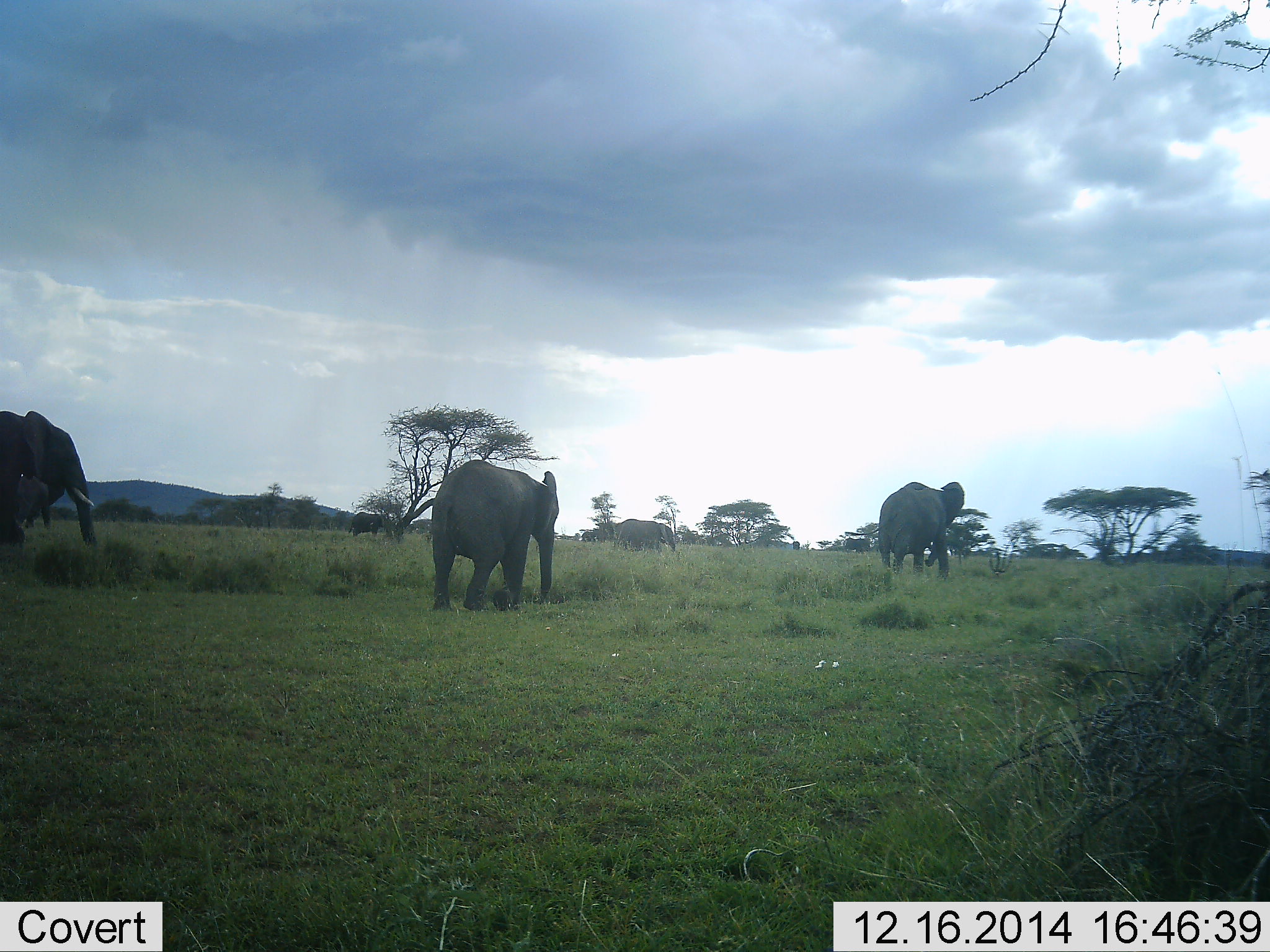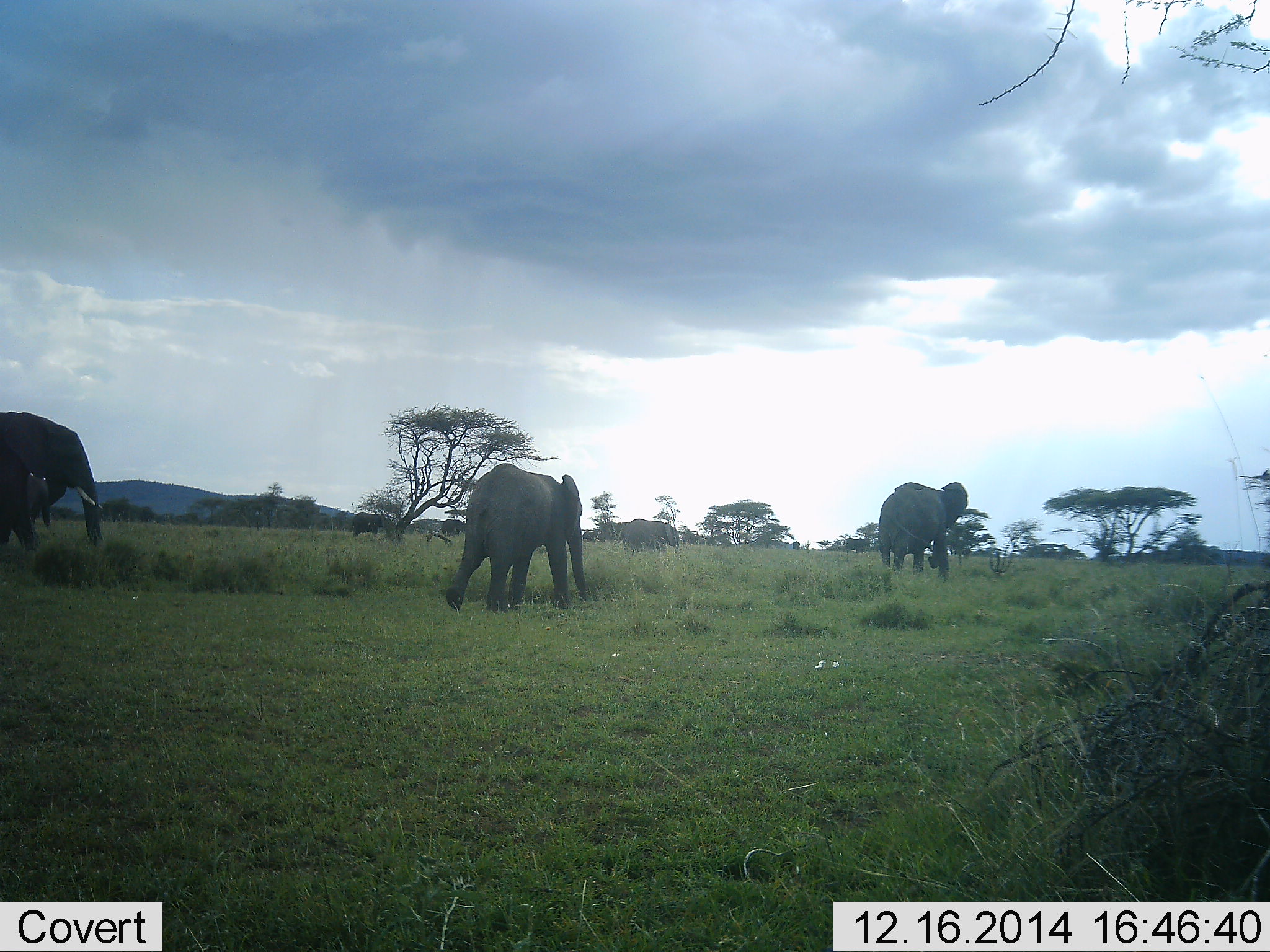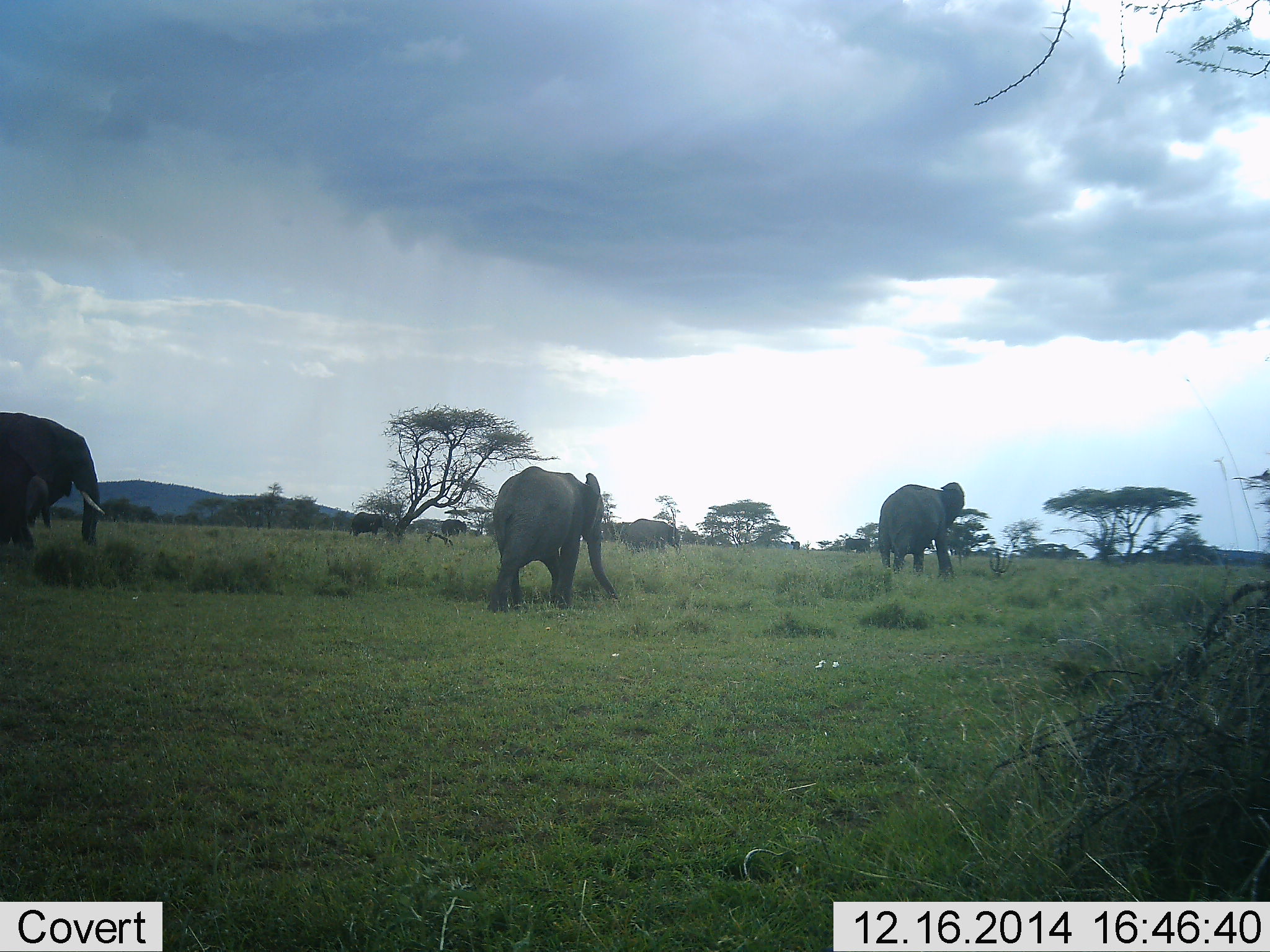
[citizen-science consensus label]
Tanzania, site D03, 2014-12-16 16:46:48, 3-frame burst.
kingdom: Animalia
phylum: Chordata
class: Mammalia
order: Proboscidea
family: Elephantidae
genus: Loxodonta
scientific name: Loxodonta africana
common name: african bush elephant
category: elephant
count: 5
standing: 30%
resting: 0%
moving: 100%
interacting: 0%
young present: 30%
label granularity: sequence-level